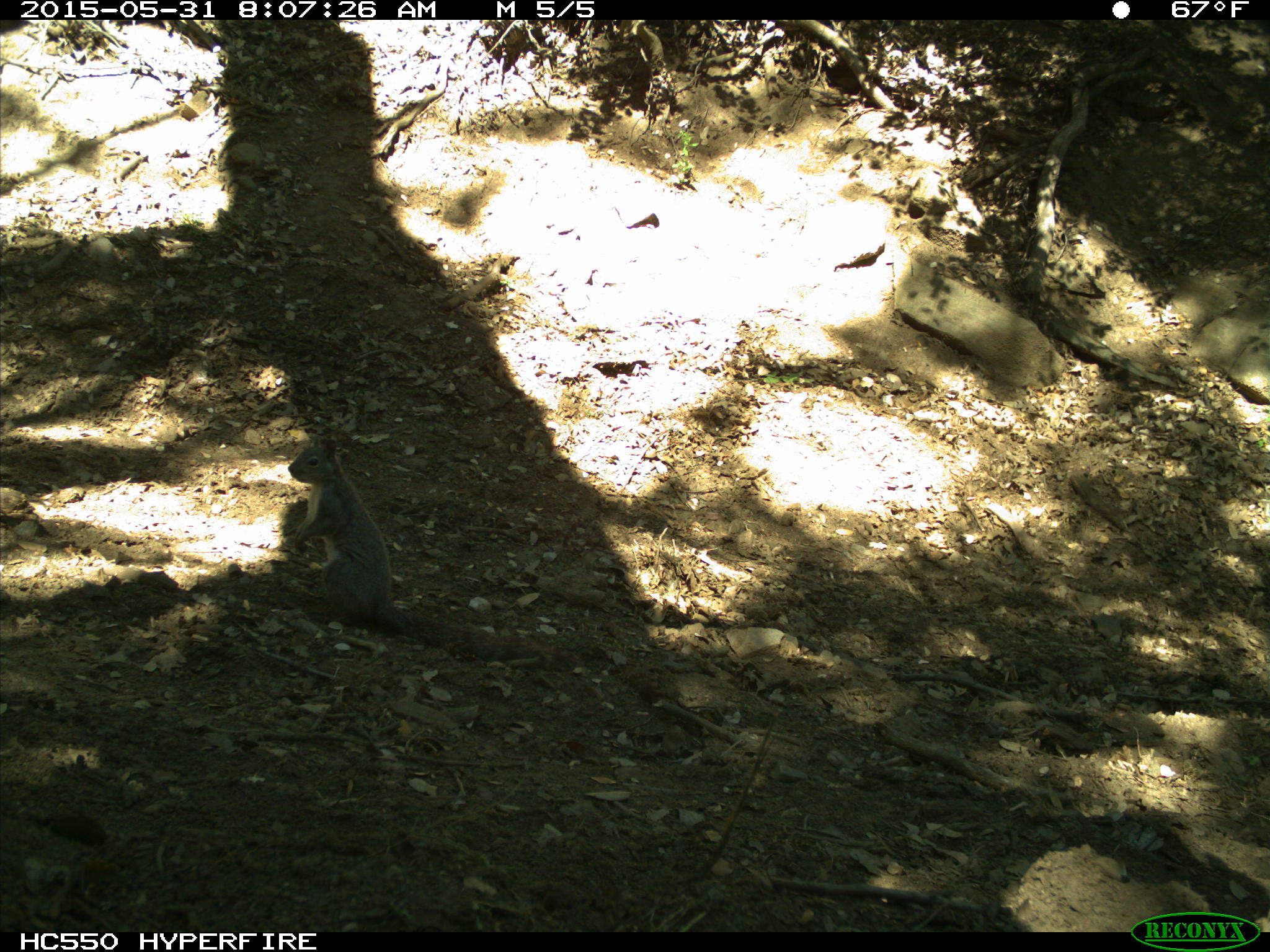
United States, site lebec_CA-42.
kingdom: Animalia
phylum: Chordata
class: Mammalia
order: Rodentia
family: Sciuridae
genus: Sciurus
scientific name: Sciurus carolinensis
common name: eastern gray squirrel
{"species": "Sciurus carolinensis (eastern gray squirrel)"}